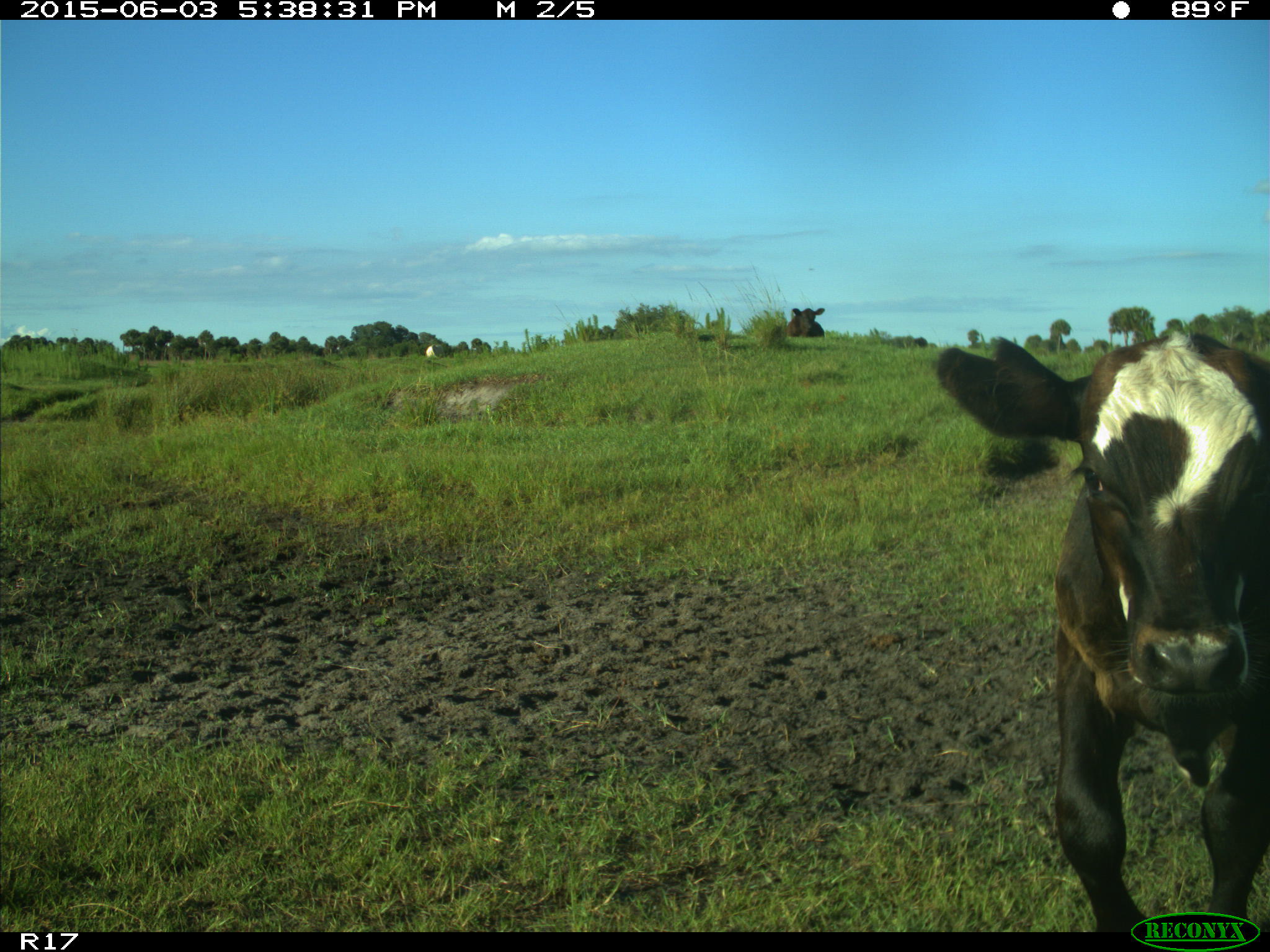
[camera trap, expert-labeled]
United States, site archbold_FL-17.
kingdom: Animalia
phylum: Chordata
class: Mammalia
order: Artiodactyla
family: Bovidae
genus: Bos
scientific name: Bos taurus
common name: domestic cow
Bos taurus (domestic cow).